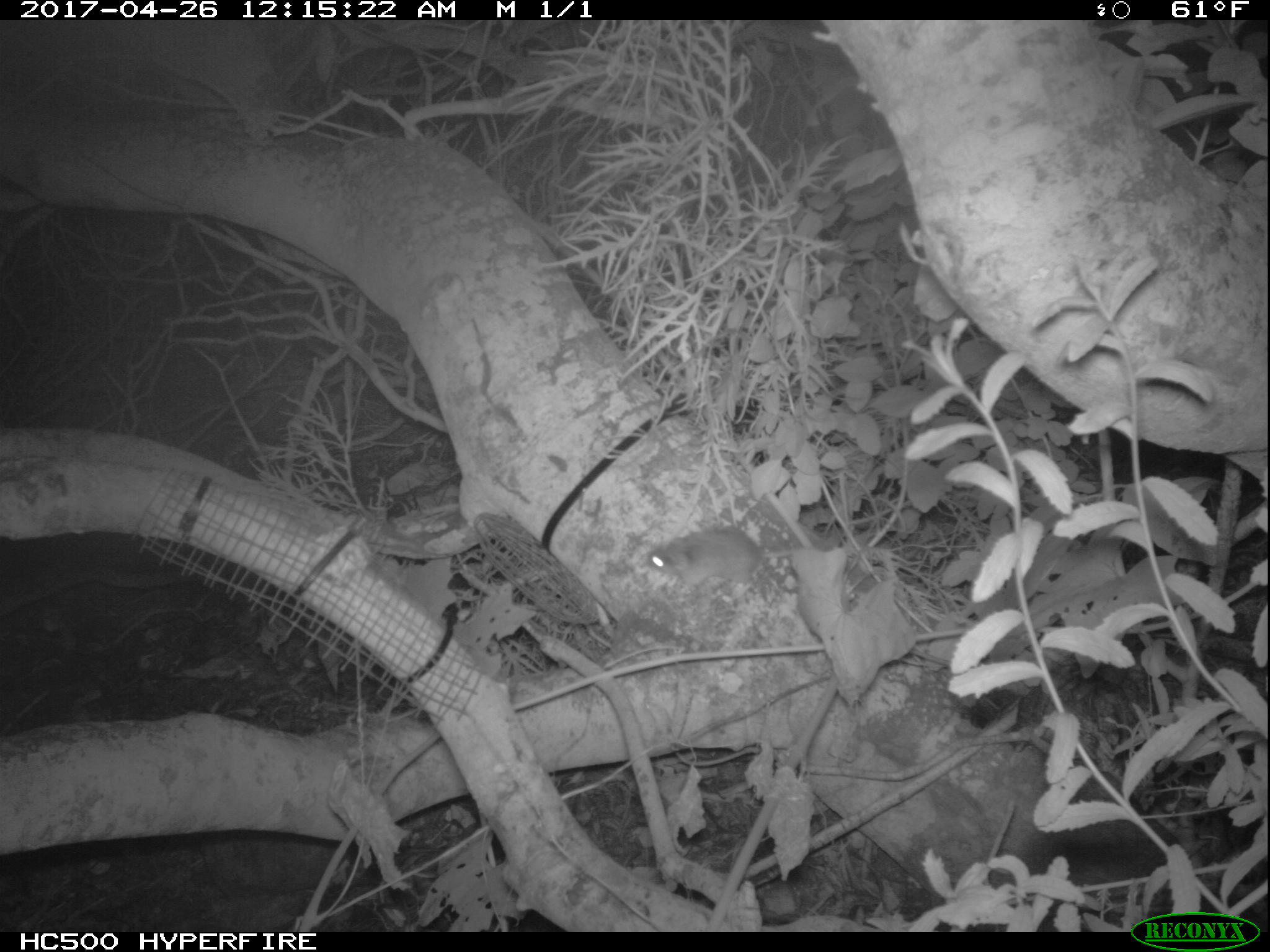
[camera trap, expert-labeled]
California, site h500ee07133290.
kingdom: Animalia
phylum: Chordata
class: Mammalia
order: Rodentia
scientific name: Rodentia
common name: rodent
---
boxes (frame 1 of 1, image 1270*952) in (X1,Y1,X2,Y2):
rodent: (641,524,793,599)